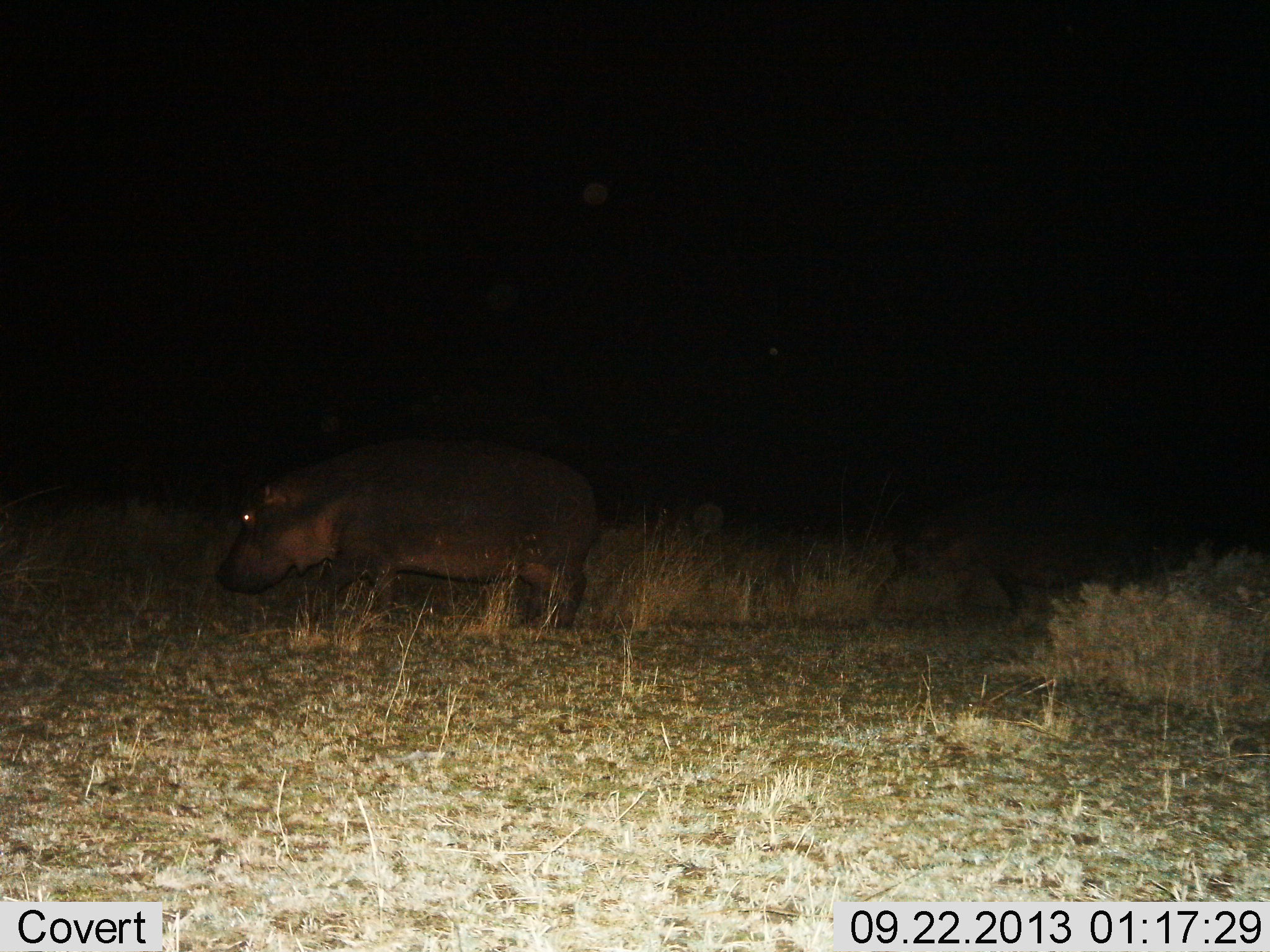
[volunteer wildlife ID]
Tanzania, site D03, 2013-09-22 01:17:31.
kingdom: Animalia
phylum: Chordata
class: Mammalia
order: Artiodactyla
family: Hippopotamidae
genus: Hippopotamus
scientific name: Hippopotamus amphibius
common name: hippopotamus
Hippopotamus (Hippopotamus amphibius), count 1. Behavior (volunteer vote fractions): standing 36%, resting 4%, moving 64%, interacting 4%. Young present (vote fraction): 11%. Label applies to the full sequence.